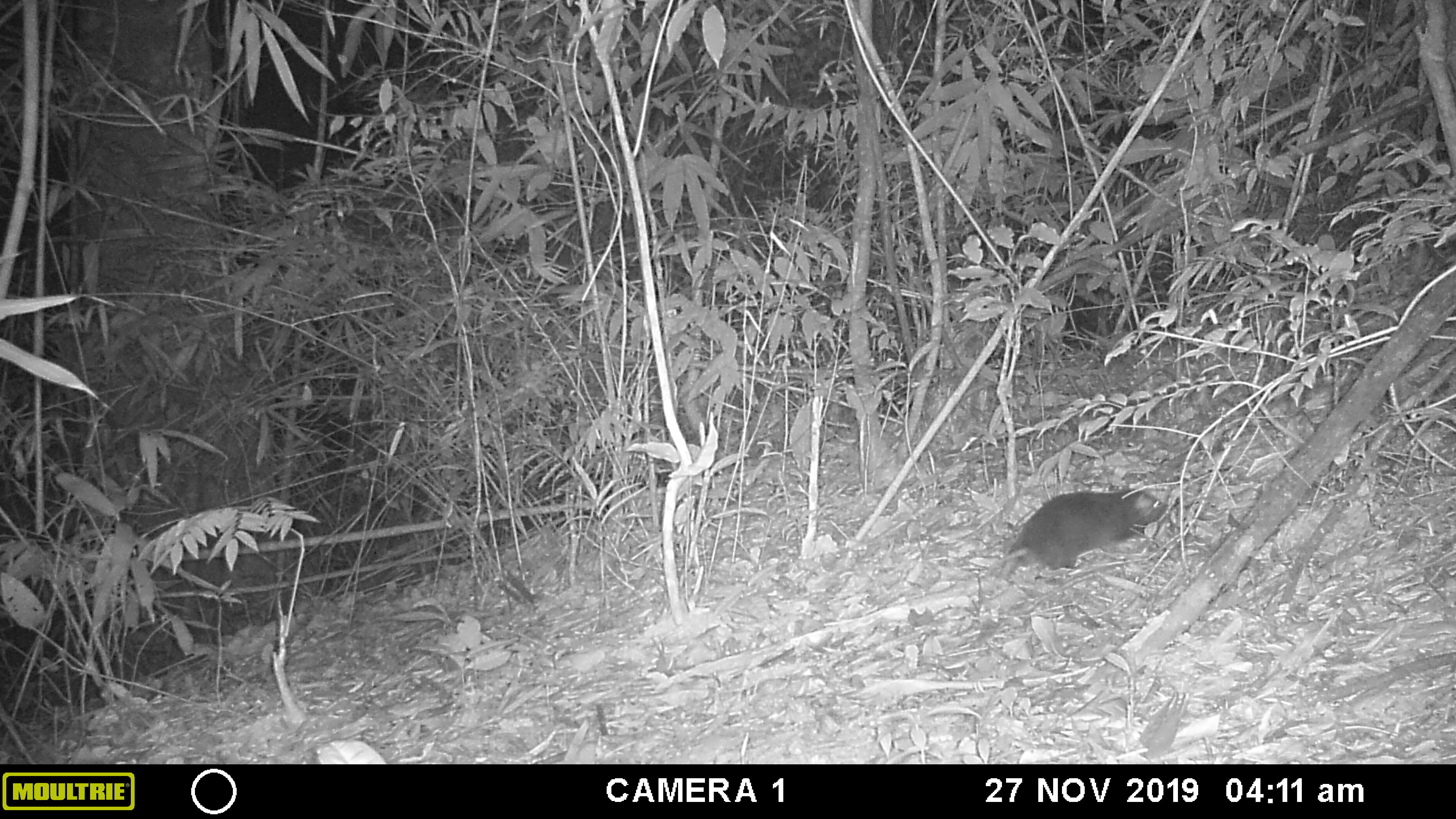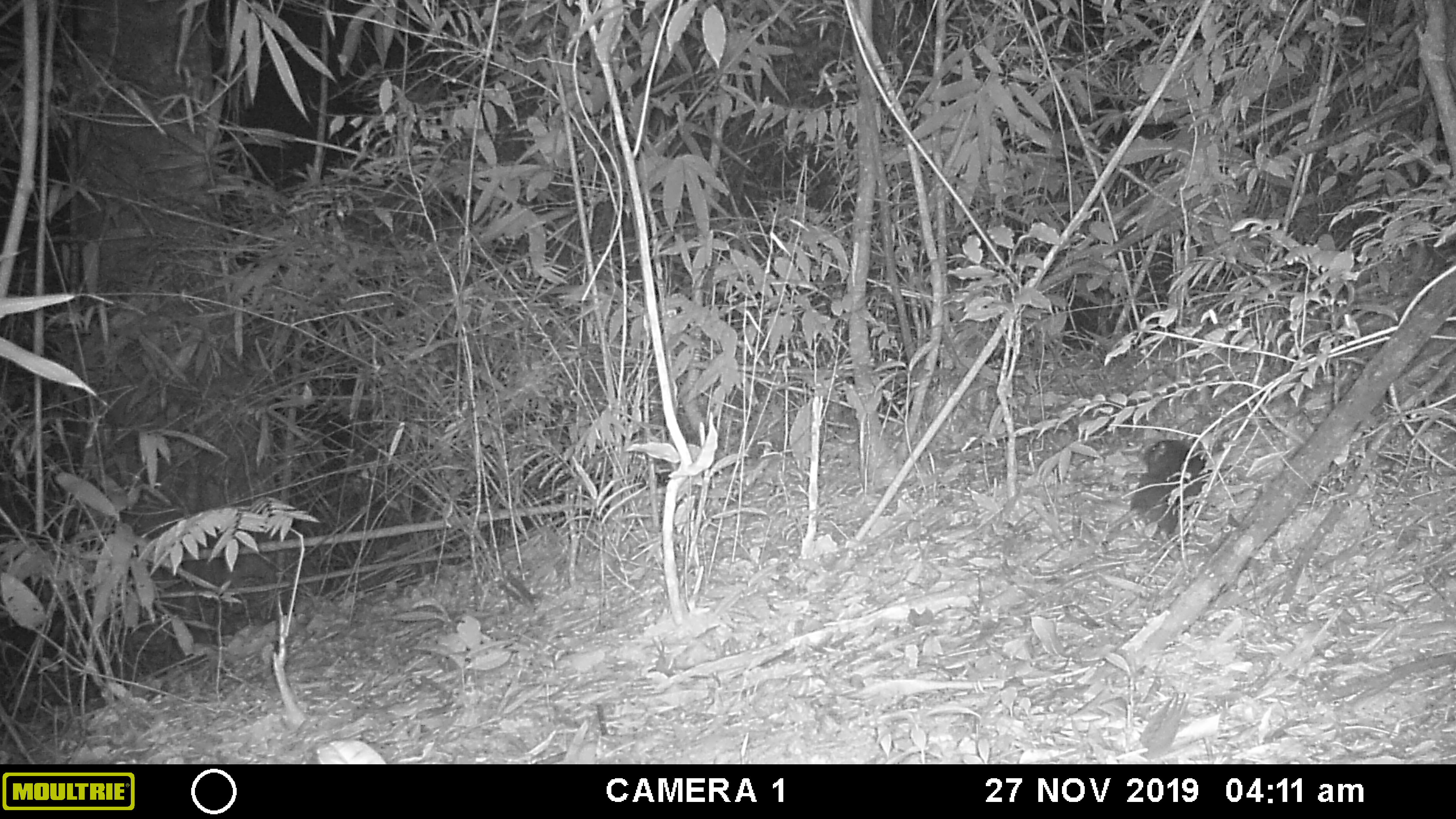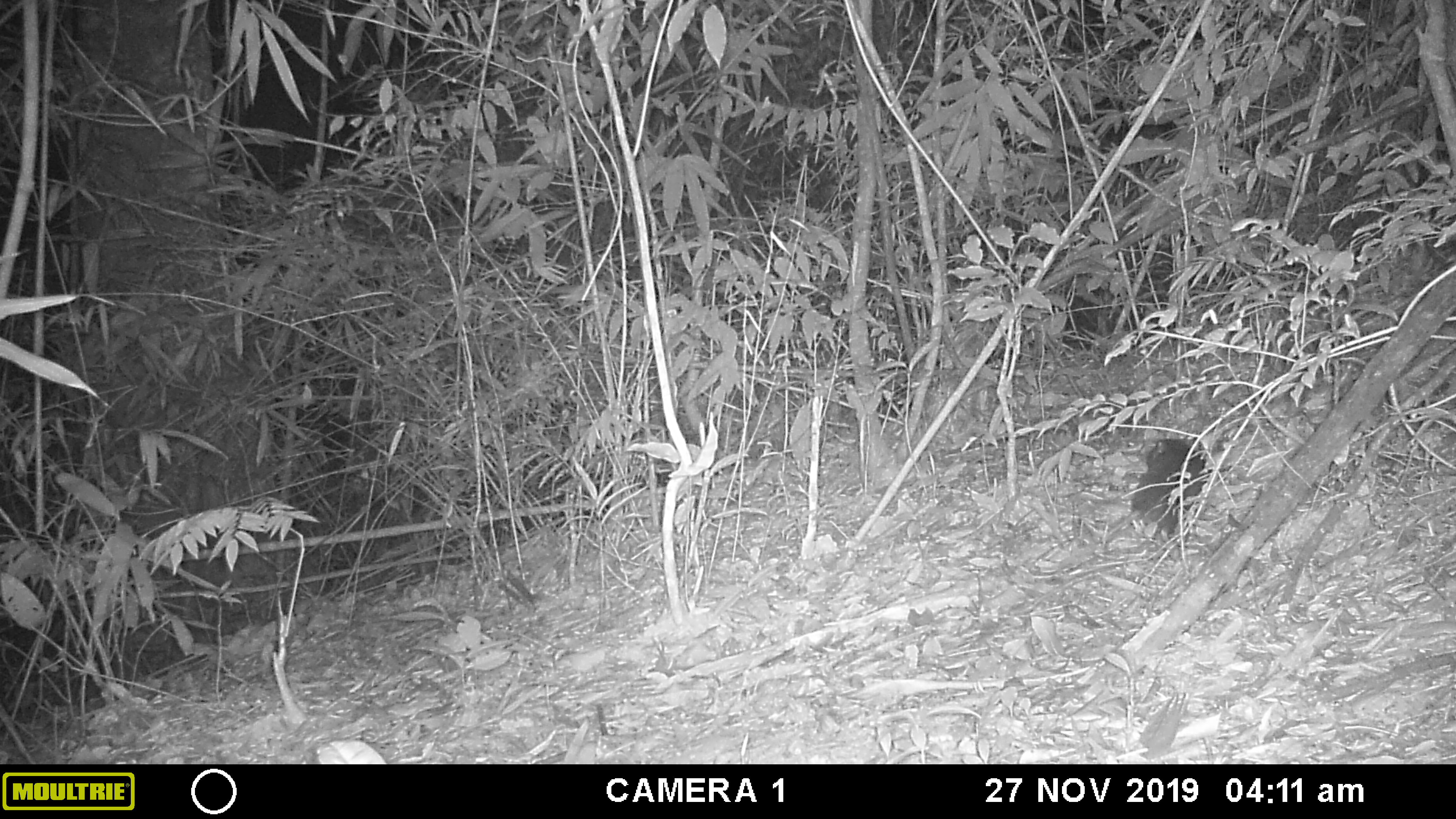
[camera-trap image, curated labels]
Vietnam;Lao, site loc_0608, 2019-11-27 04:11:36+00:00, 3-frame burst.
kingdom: Animalia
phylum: Chordata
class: Mammalia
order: Rodentia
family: Echimyidae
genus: Dactylomys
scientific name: Dactylomys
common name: bamboo rat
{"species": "bamboo rat (Dactylomys)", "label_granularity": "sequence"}